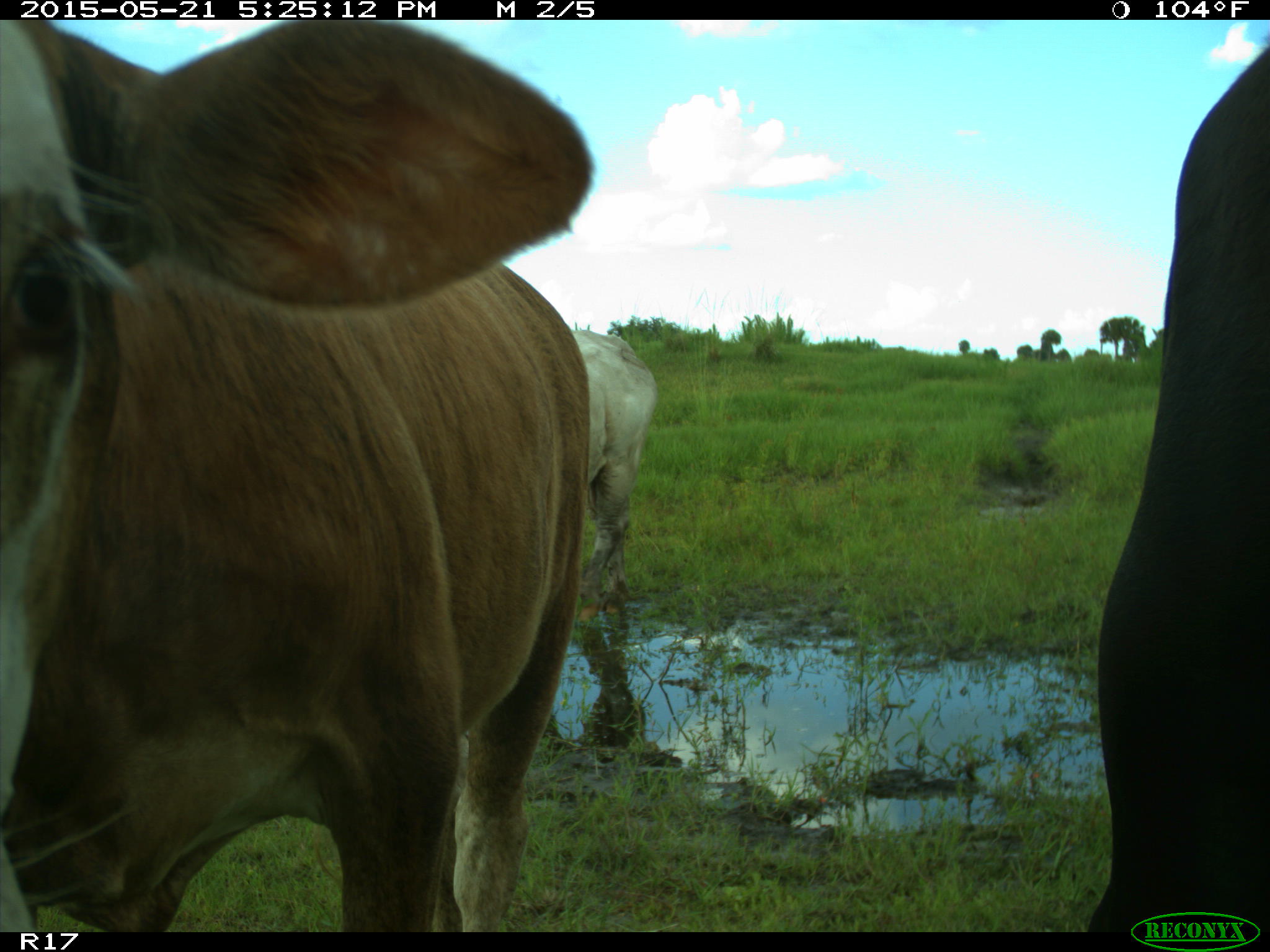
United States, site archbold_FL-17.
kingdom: Animalia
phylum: Chordata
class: Mammalia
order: Artiodactyla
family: Bovidae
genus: Bos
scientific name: Bos taurus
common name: domestic cow